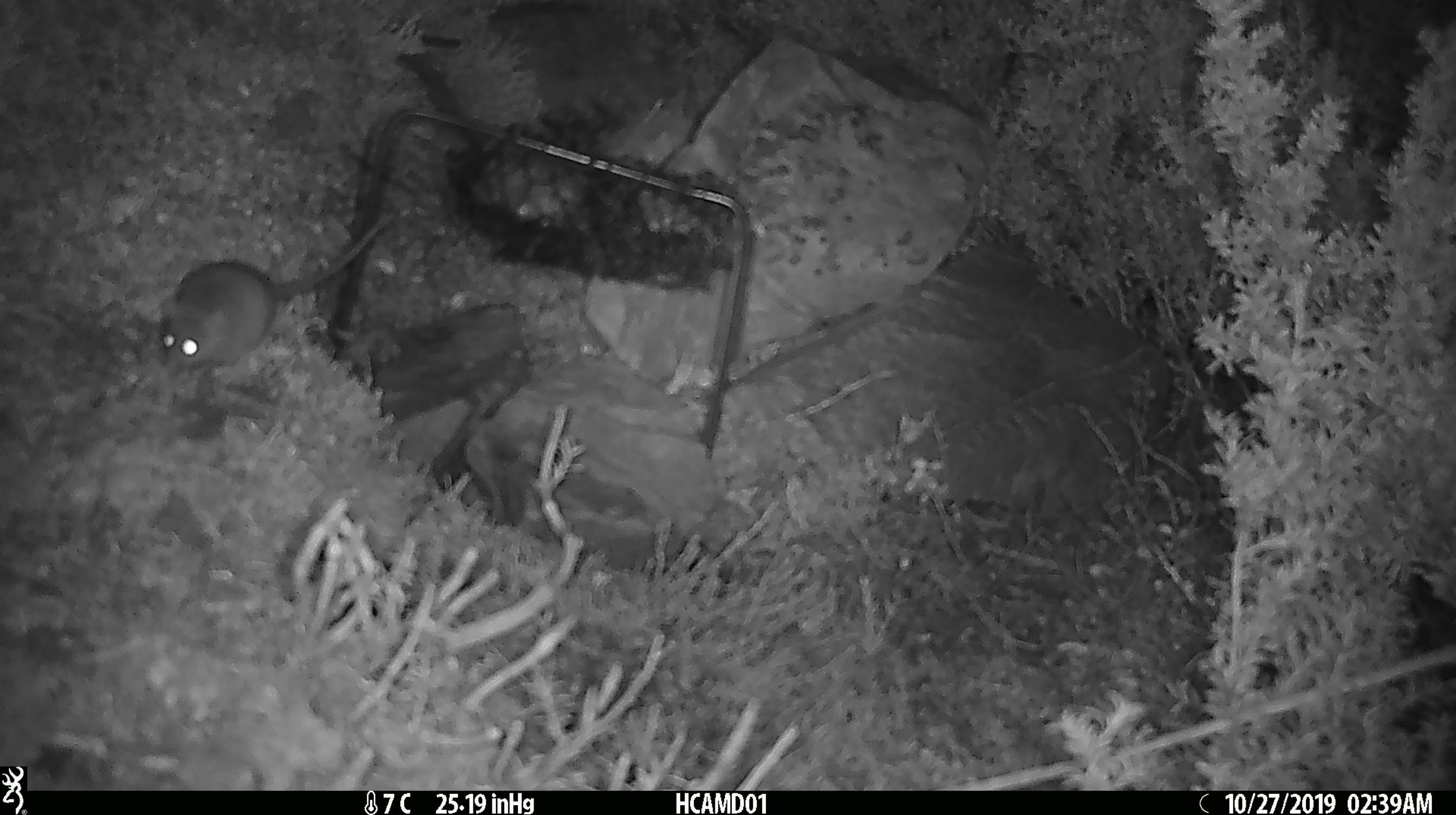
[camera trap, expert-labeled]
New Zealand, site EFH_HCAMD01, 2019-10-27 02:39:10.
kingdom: Animalia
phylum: Chordata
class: Mammalia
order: Rodentia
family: Muridae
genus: Mus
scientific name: Mus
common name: mouse